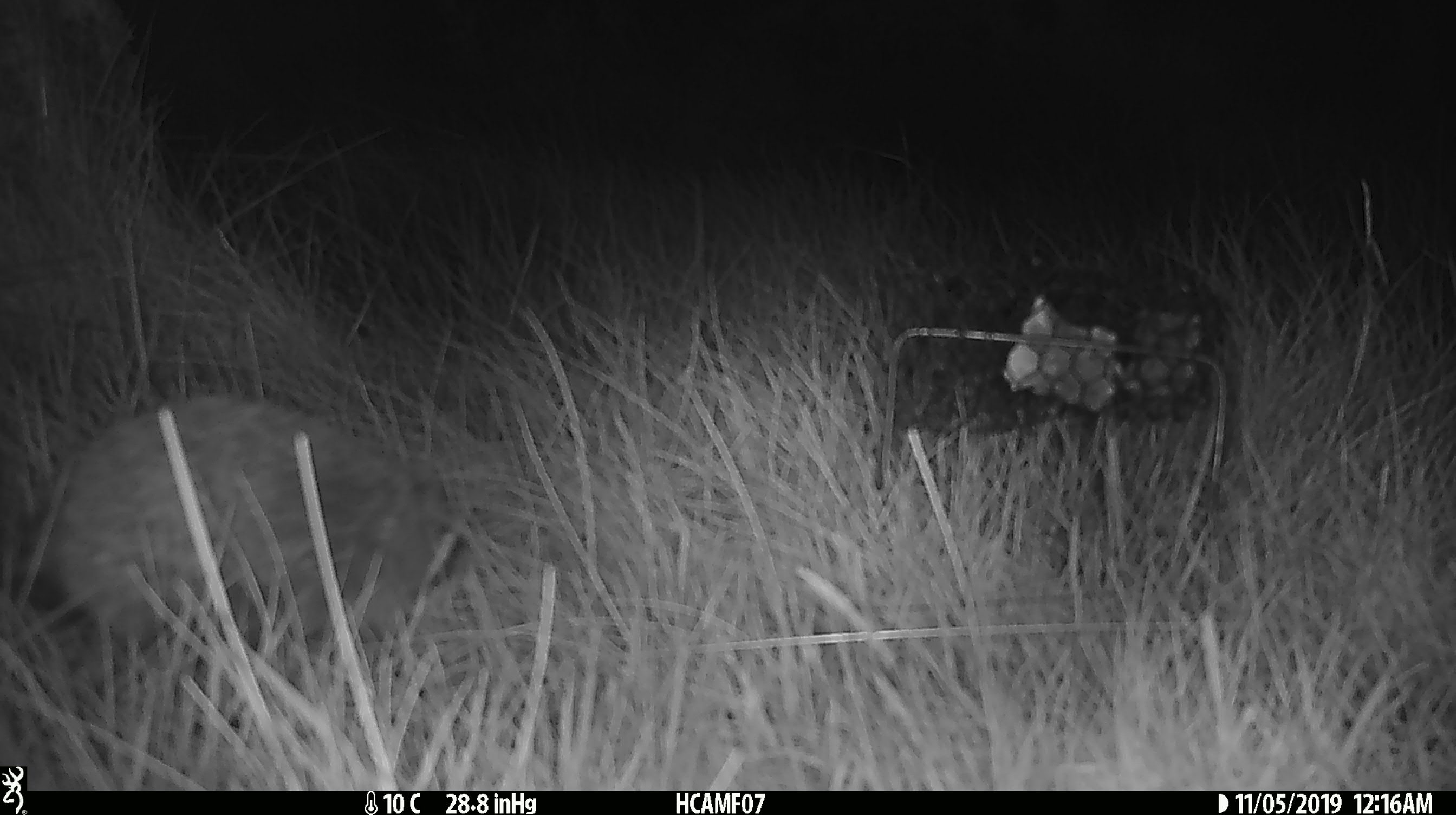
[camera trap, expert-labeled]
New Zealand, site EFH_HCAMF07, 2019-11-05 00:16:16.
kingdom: Animalia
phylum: Chordata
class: Mammalia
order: Eulipotyphla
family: Erinaceidae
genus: Erinaceus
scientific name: Erinaceus europaeus europaeus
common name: european hedgehog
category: hedgehog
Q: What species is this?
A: Hedgehog (european hedgehog) (Erinaceus europaeus europaeus).